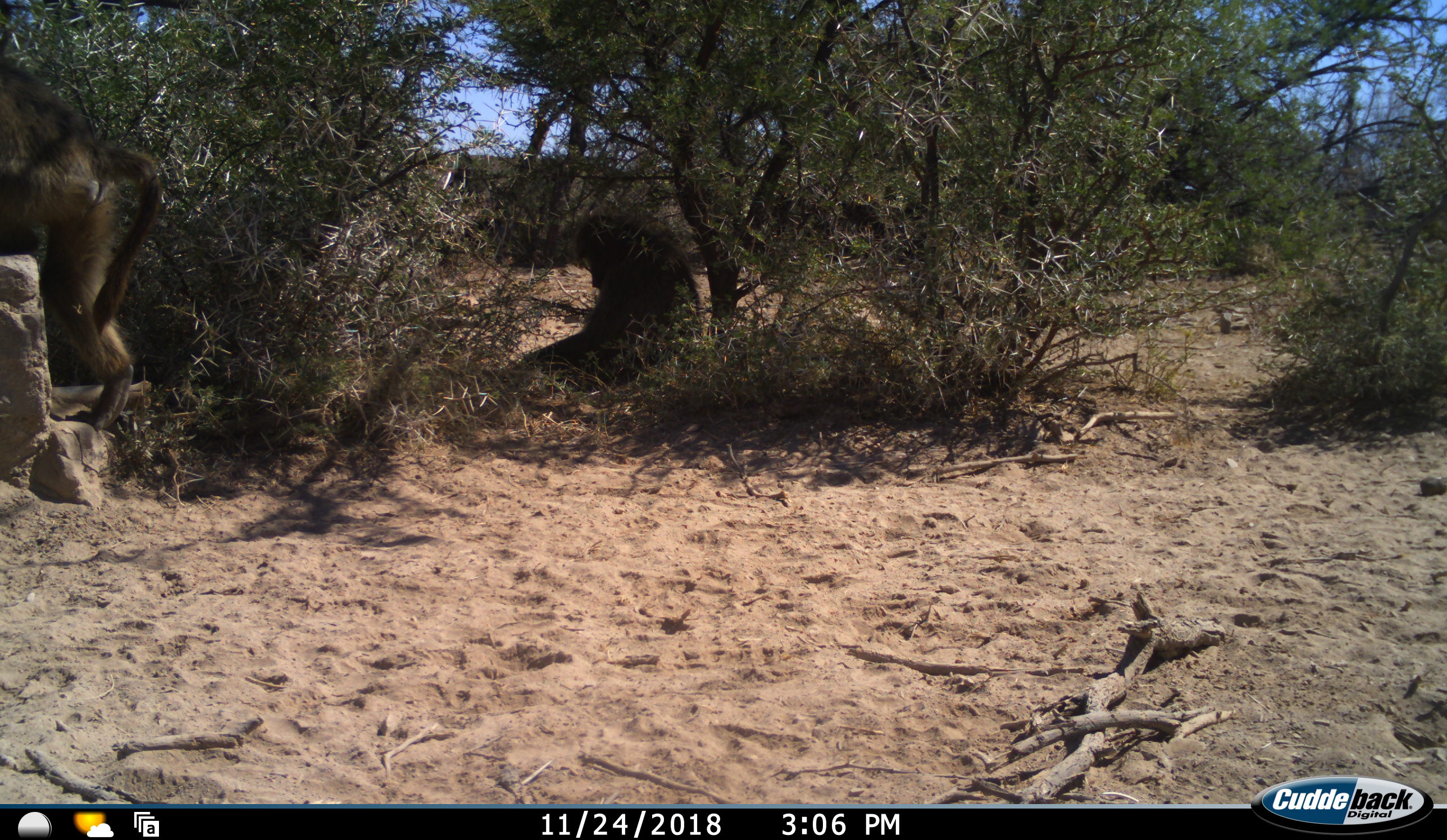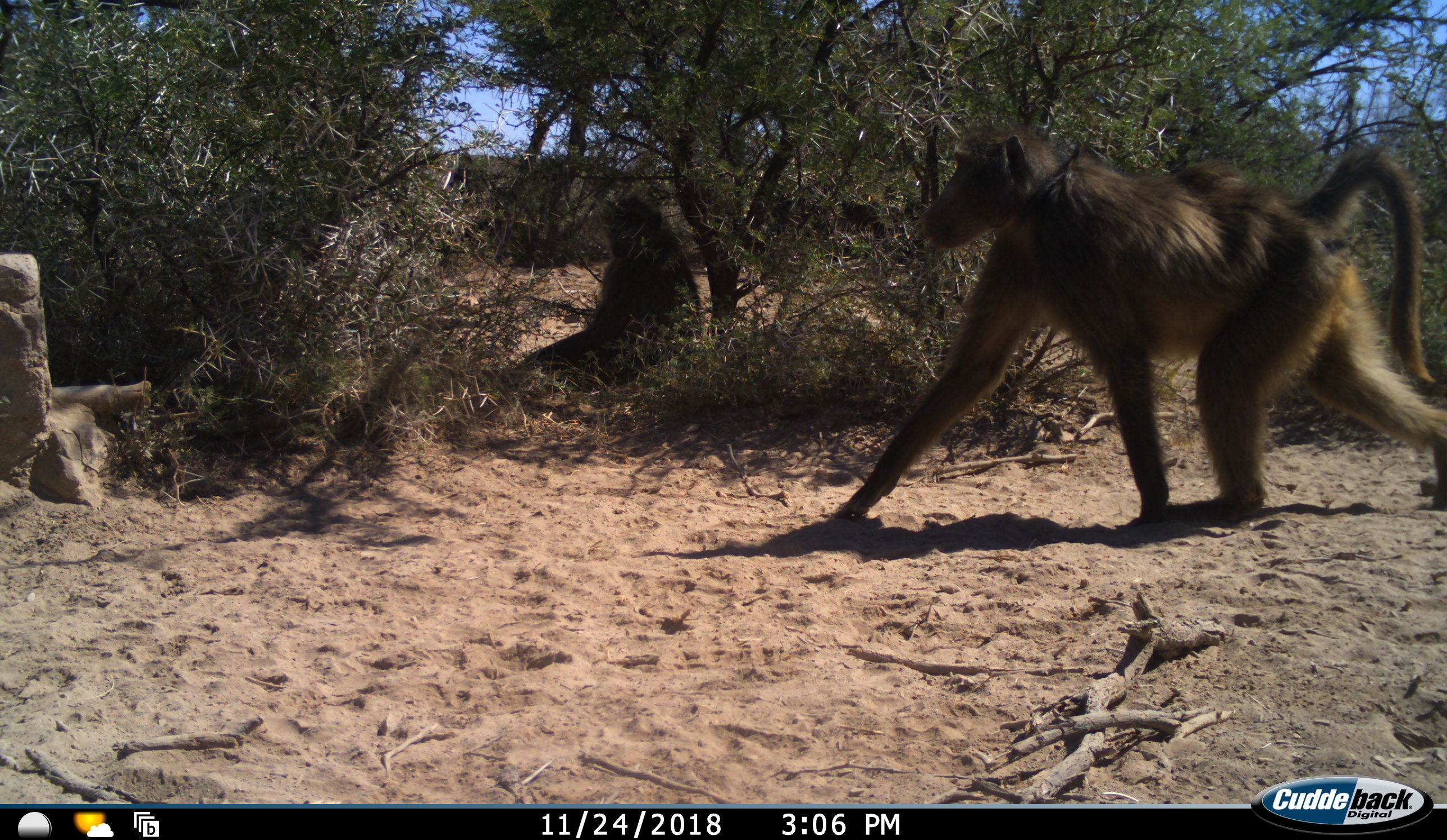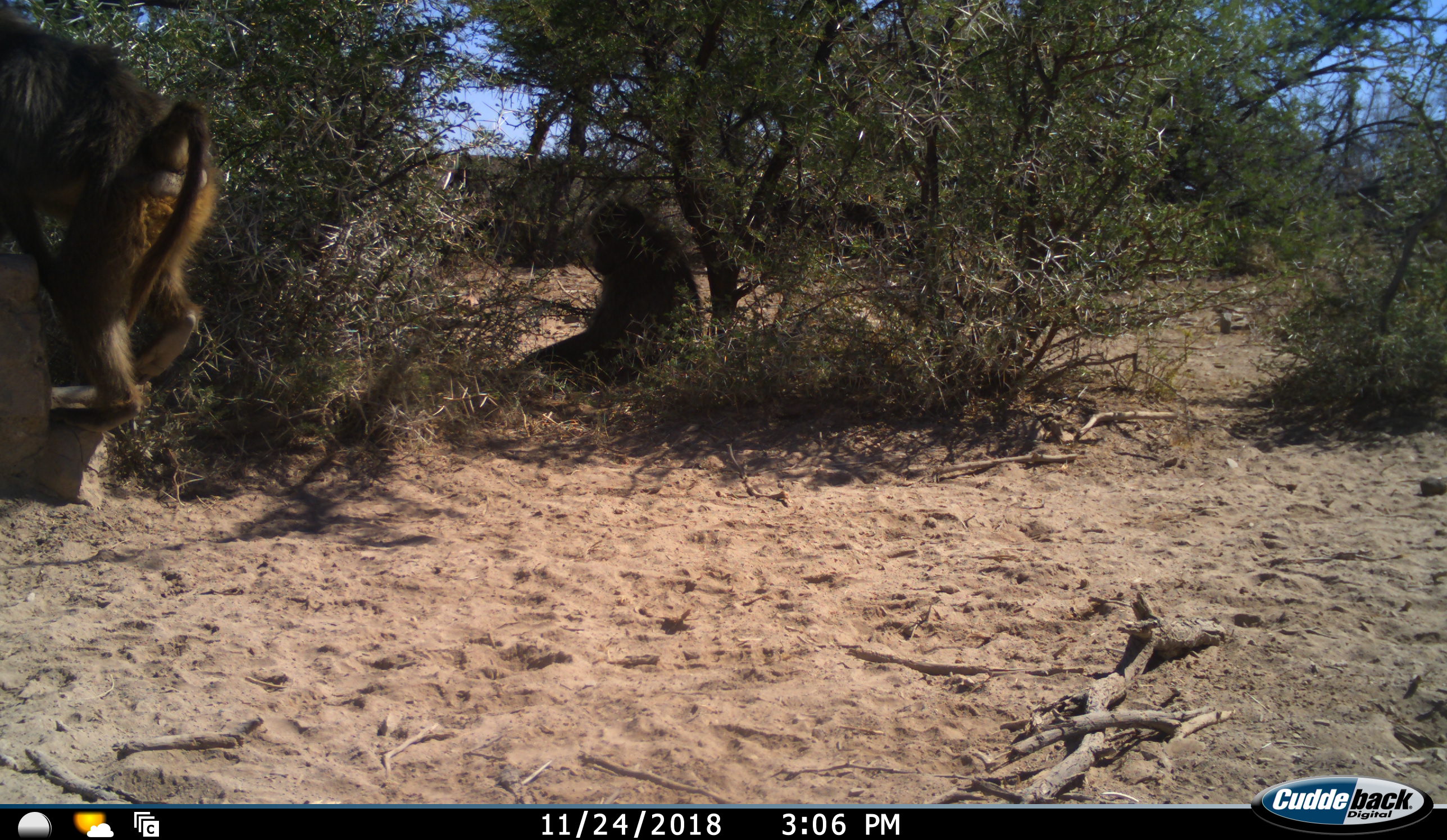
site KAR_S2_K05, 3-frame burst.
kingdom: Animalia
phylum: Chordata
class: Mammalia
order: Primates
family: Cercopithecidae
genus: Papio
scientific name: Papio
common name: baboon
Baboon (Papio), count 3. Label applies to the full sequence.